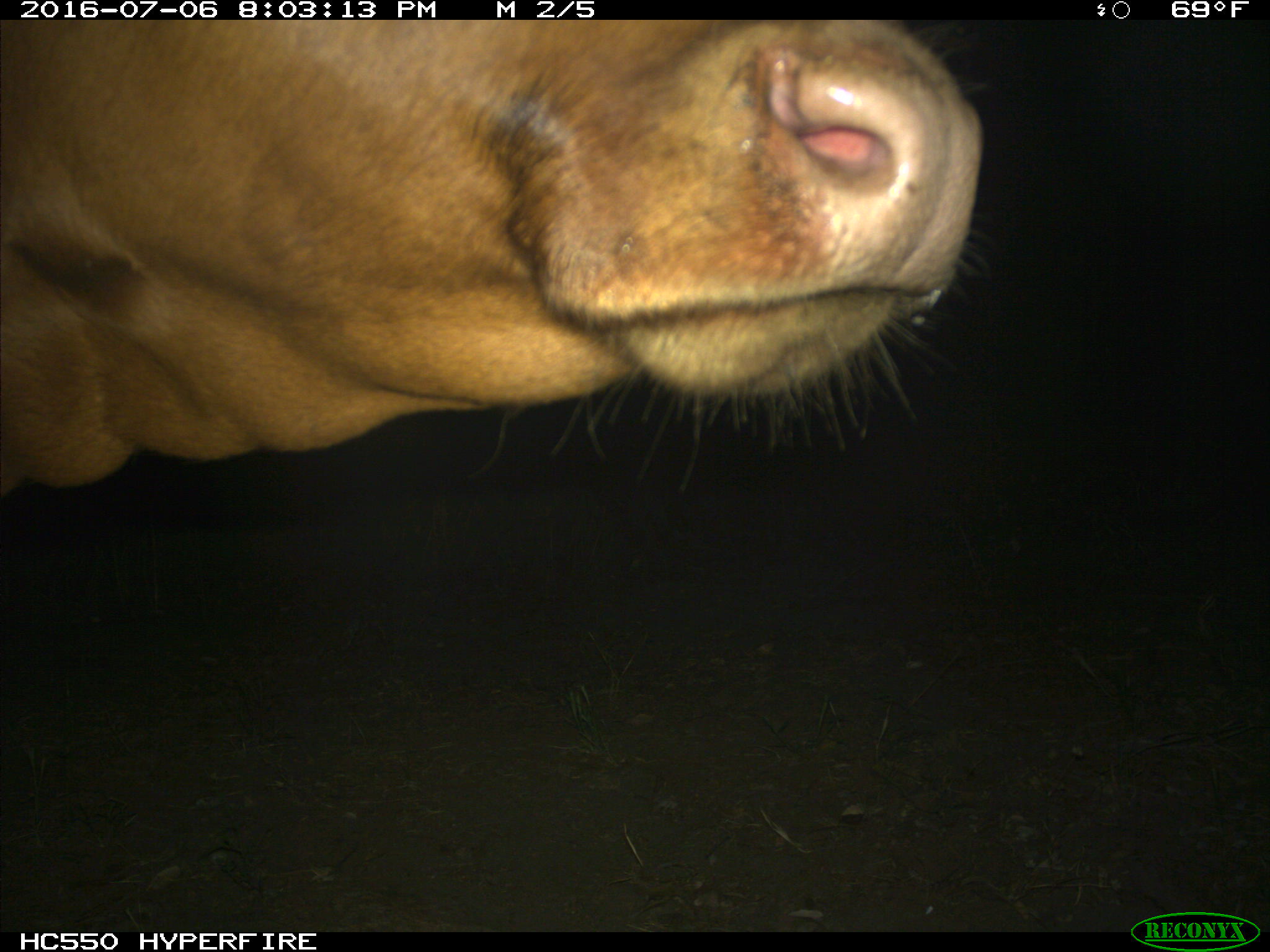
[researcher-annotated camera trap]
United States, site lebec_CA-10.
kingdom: Animalia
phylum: Chordata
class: Mammalia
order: Artiodactyla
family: Bovidae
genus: Bos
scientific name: Bos taurus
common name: domestic cow